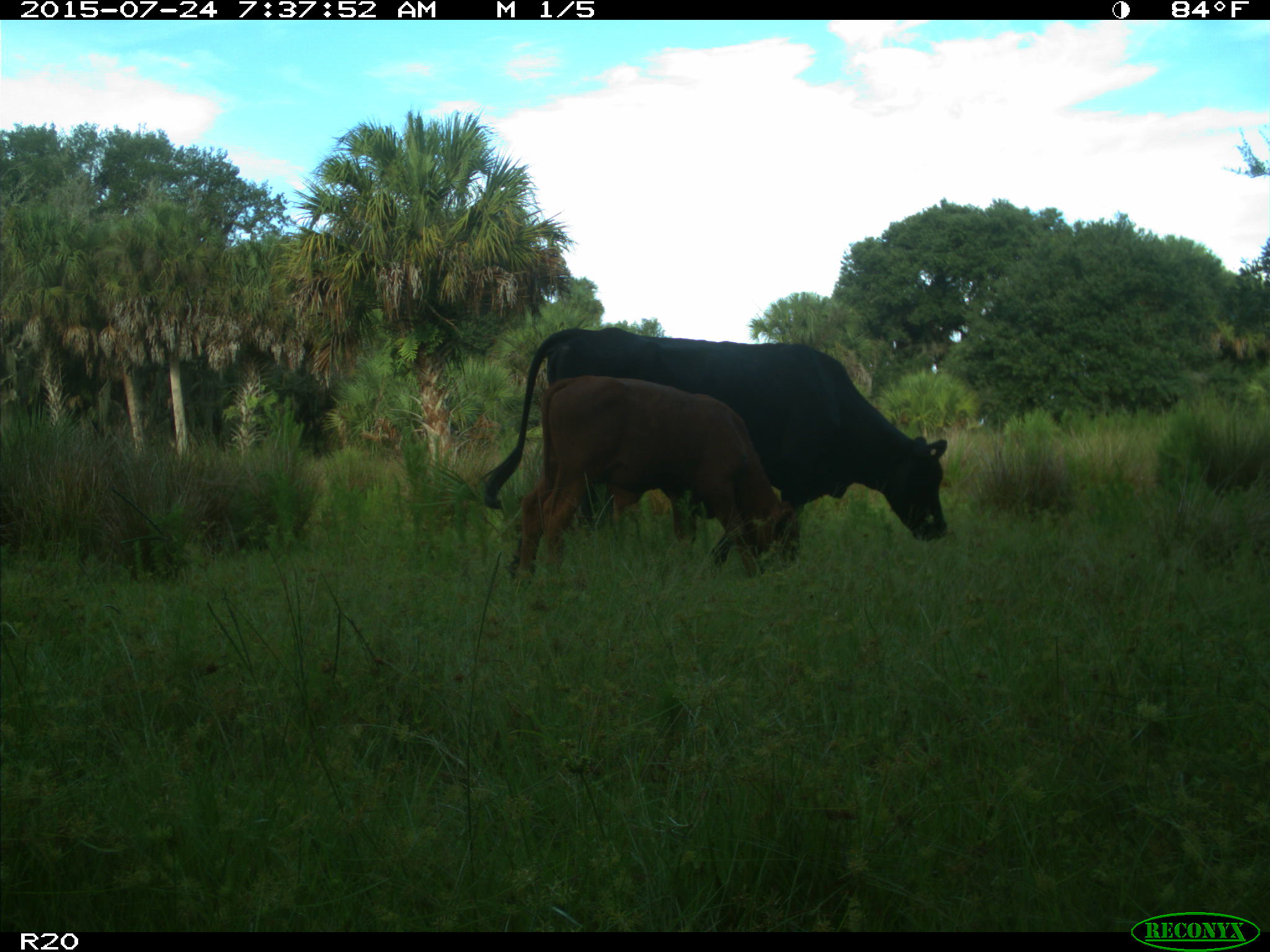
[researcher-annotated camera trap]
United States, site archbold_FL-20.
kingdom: Animalia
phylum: Chordata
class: Mammalia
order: Artiodactyla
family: Bovidae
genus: Bos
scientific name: Bos taurus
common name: domestic cow